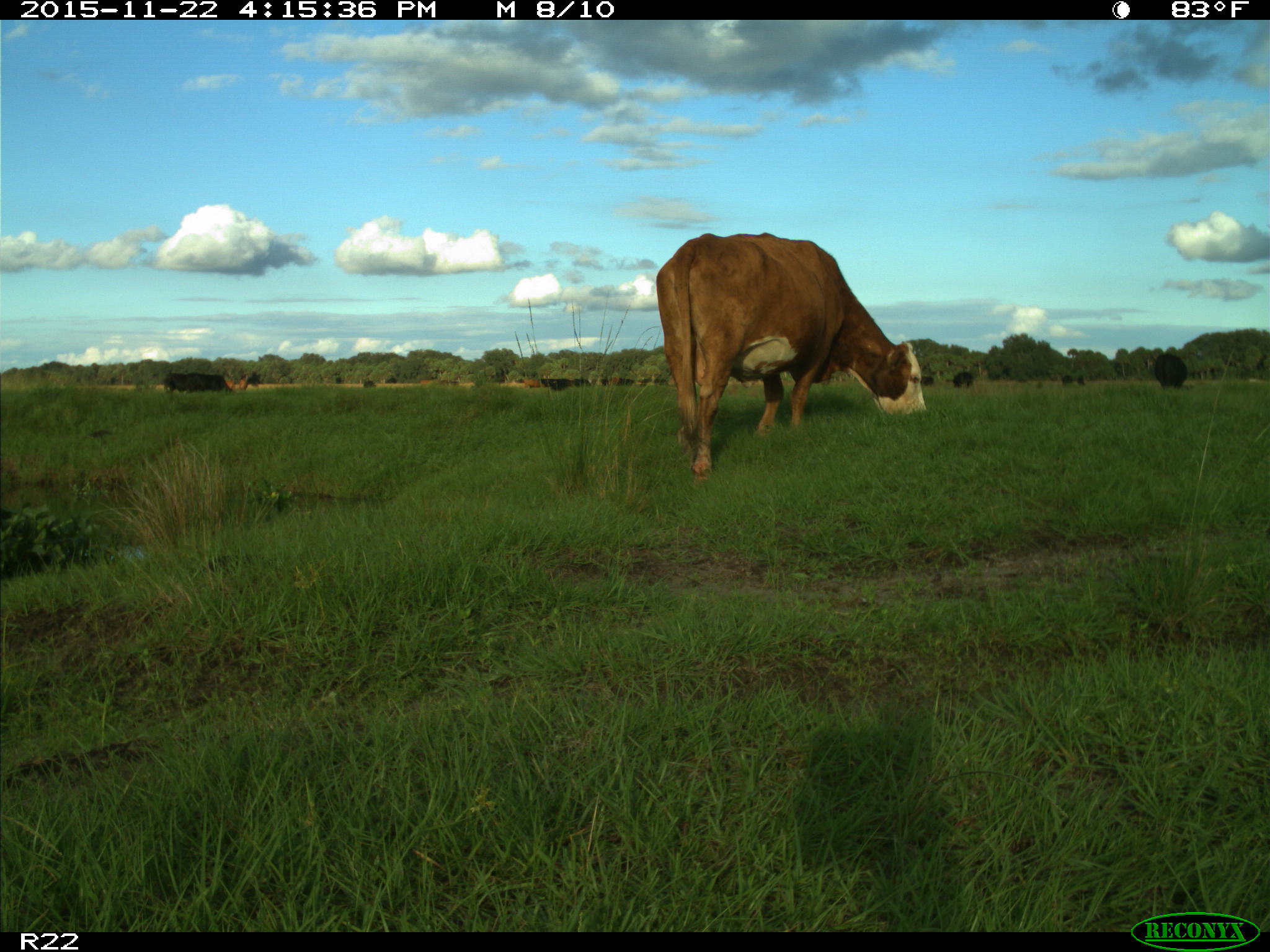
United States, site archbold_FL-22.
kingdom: Animalia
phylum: Chordata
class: Mammalia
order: Artiodactyla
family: Bovidae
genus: Bos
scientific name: Bos taurus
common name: domestic cow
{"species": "Bos taurus (domestic cow)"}